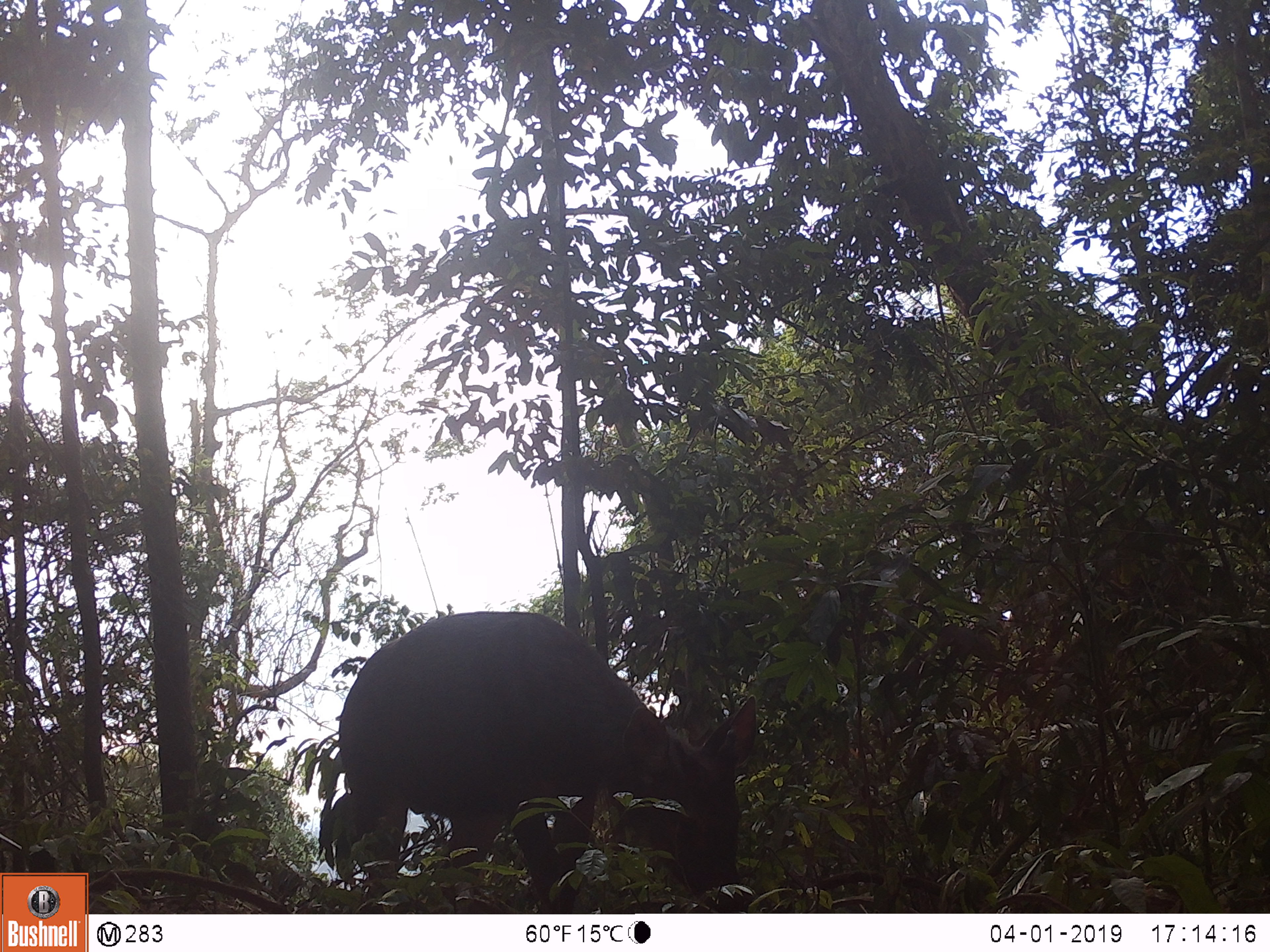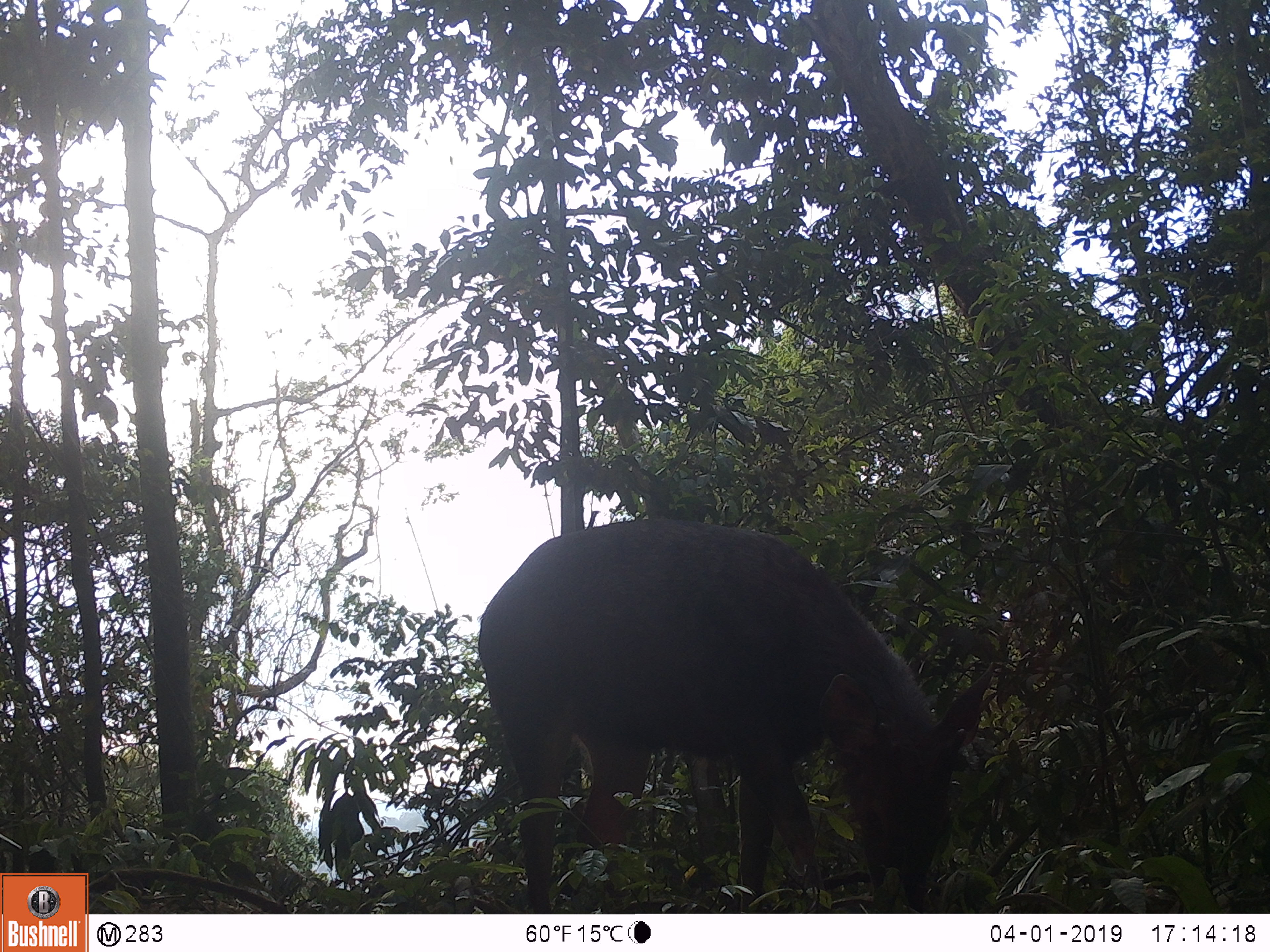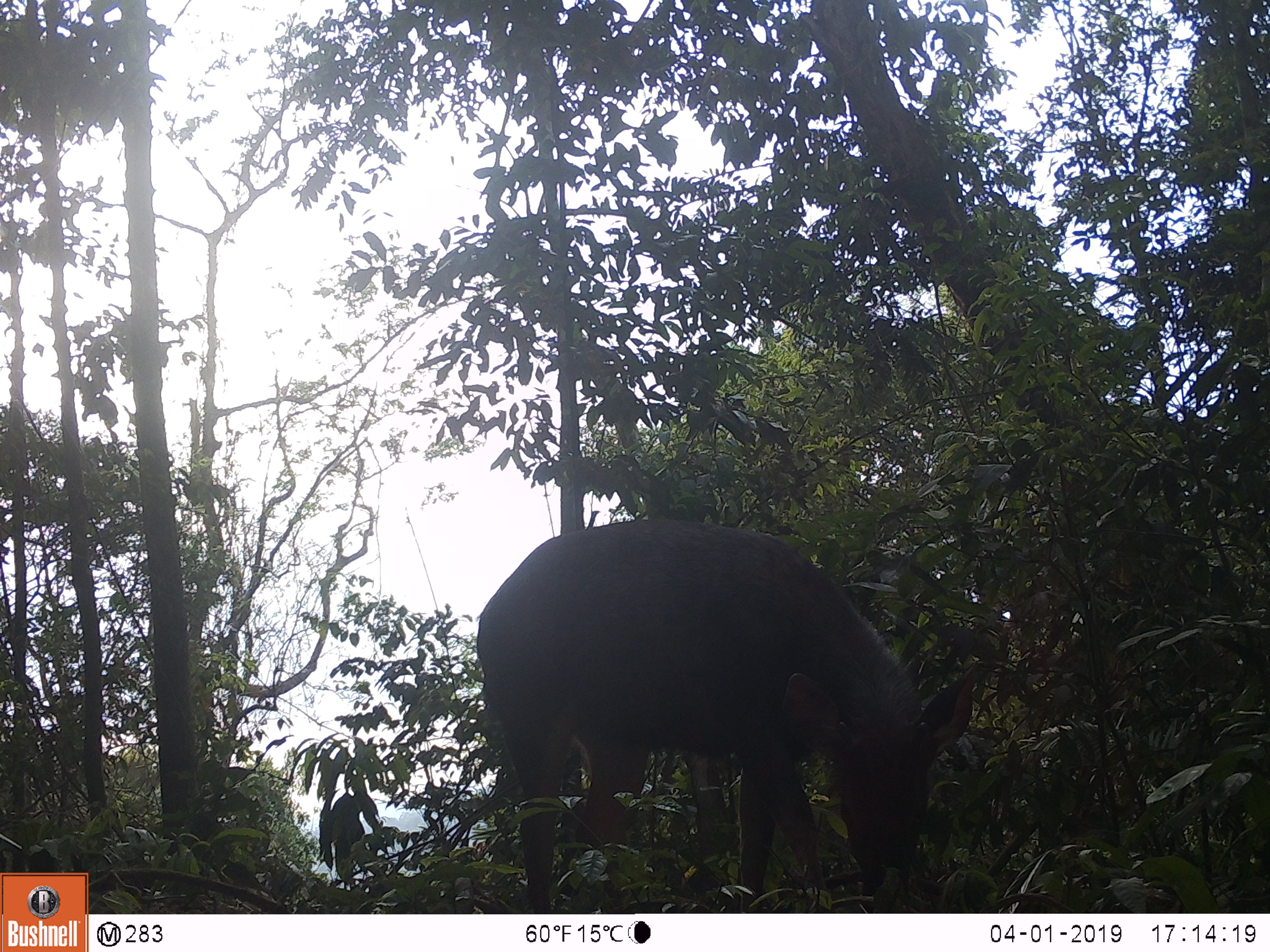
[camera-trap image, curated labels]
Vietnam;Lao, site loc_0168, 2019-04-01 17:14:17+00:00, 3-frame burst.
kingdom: Animalia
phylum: Chordata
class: Mammalia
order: Artiodactyla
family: Cervidae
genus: Rusa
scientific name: Rusa unicolor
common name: sambar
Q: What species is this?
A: Sambar (Rusa unicolor).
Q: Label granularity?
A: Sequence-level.